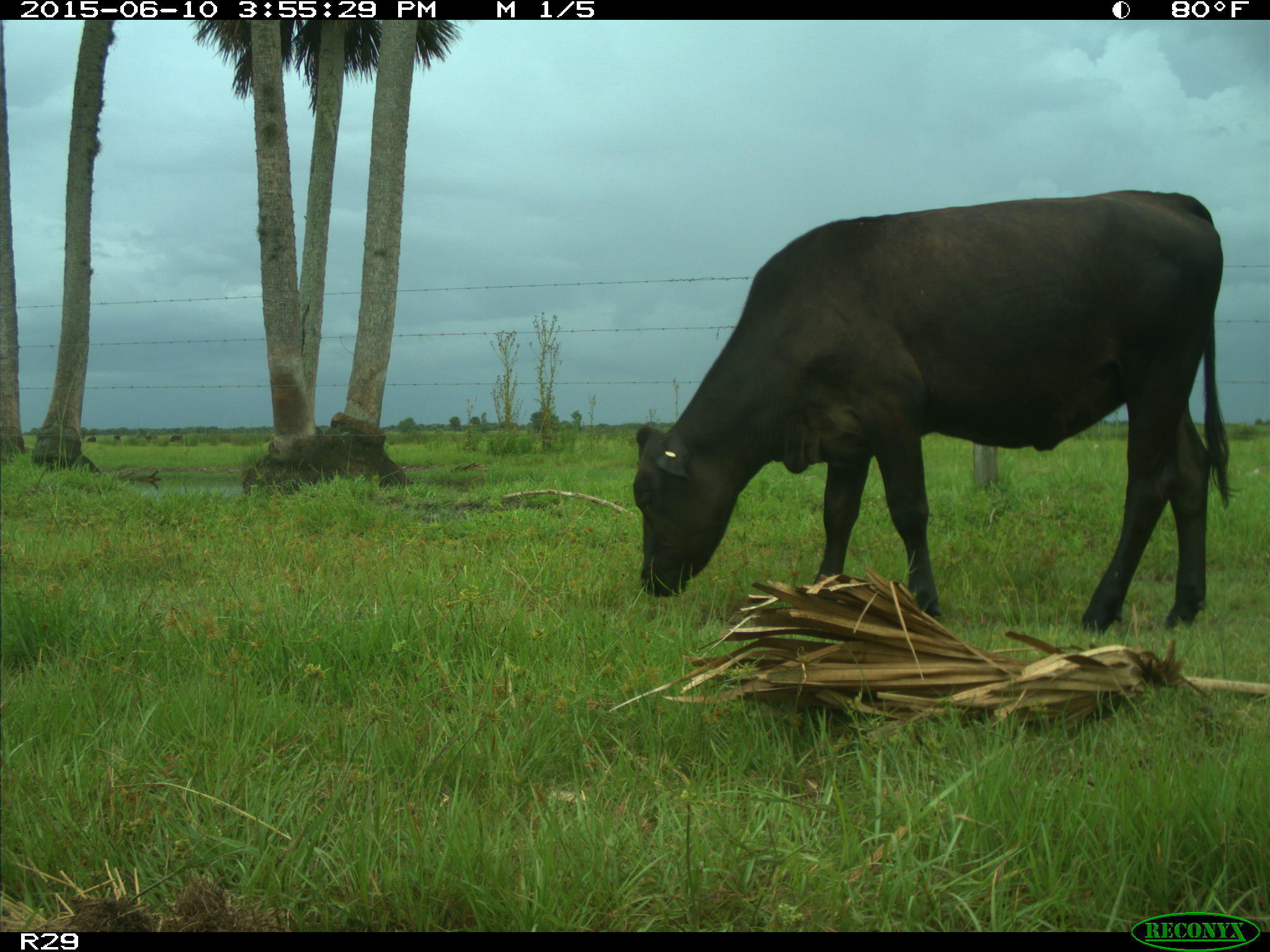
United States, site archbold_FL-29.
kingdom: Animalia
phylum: Chordata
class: Mammalia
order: Artiodactyla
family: Bovidae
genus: Bos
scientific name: Bos taurus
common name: domestic cow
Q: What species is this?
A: Bos taurus (domestic cow).